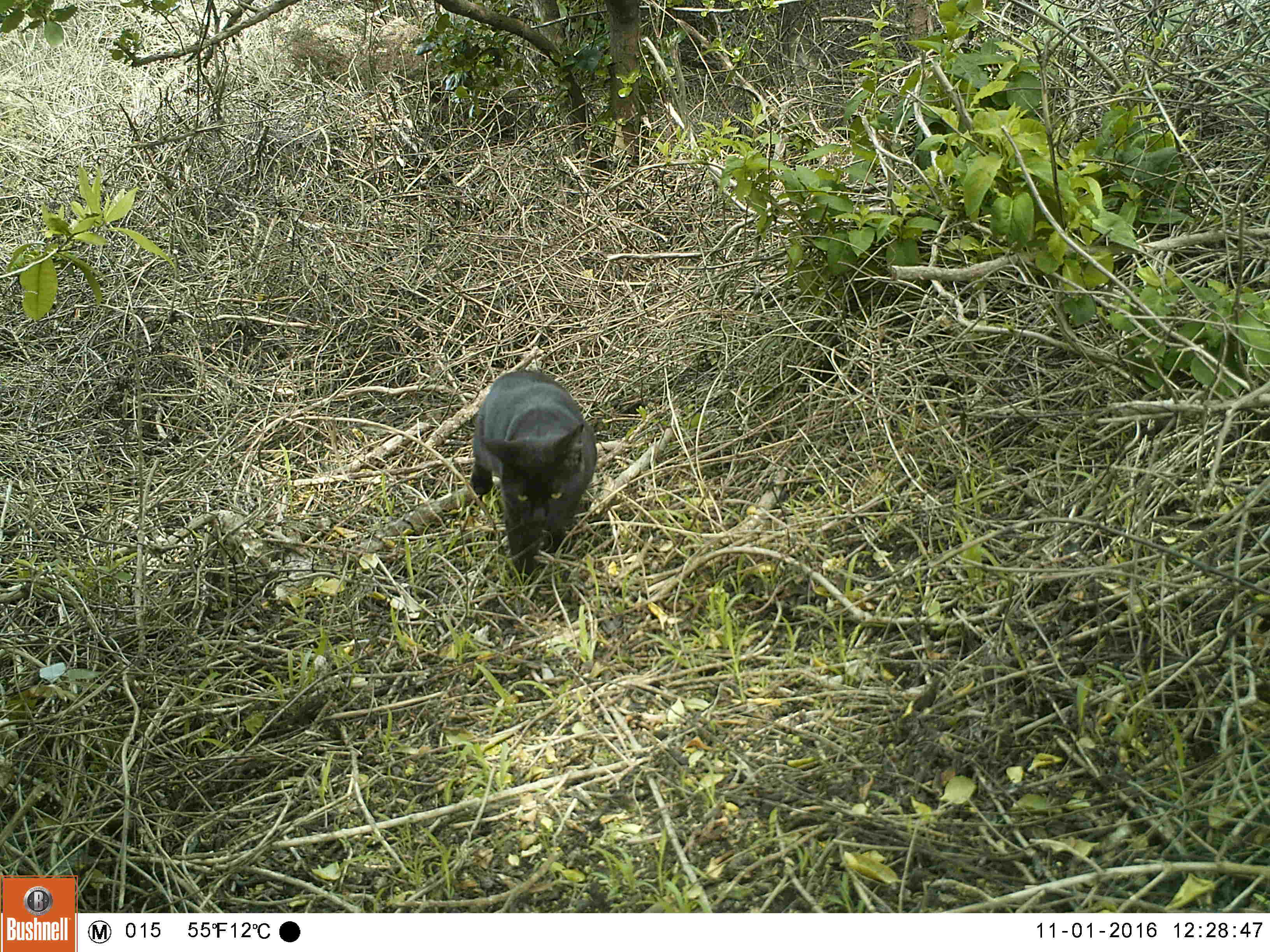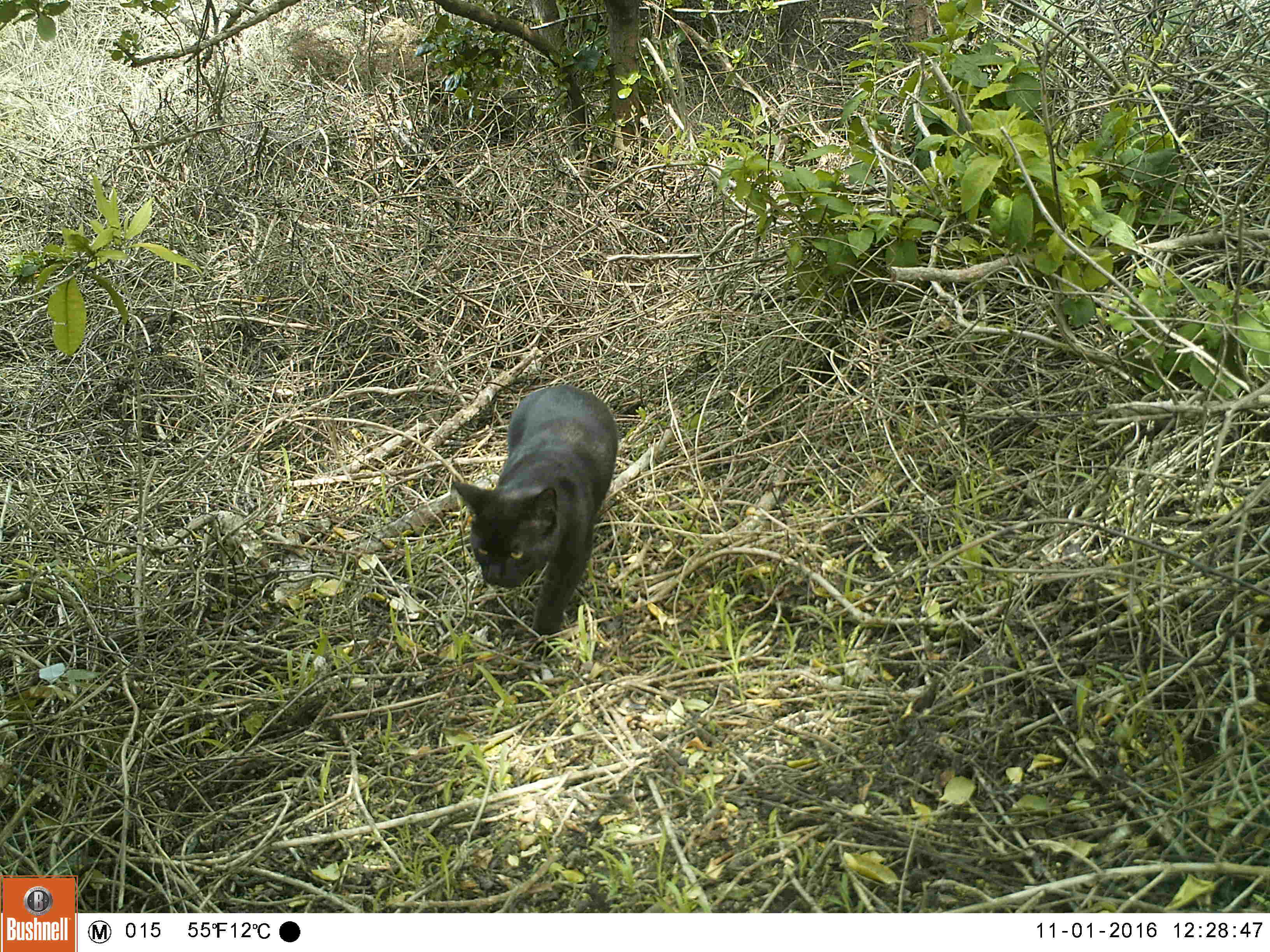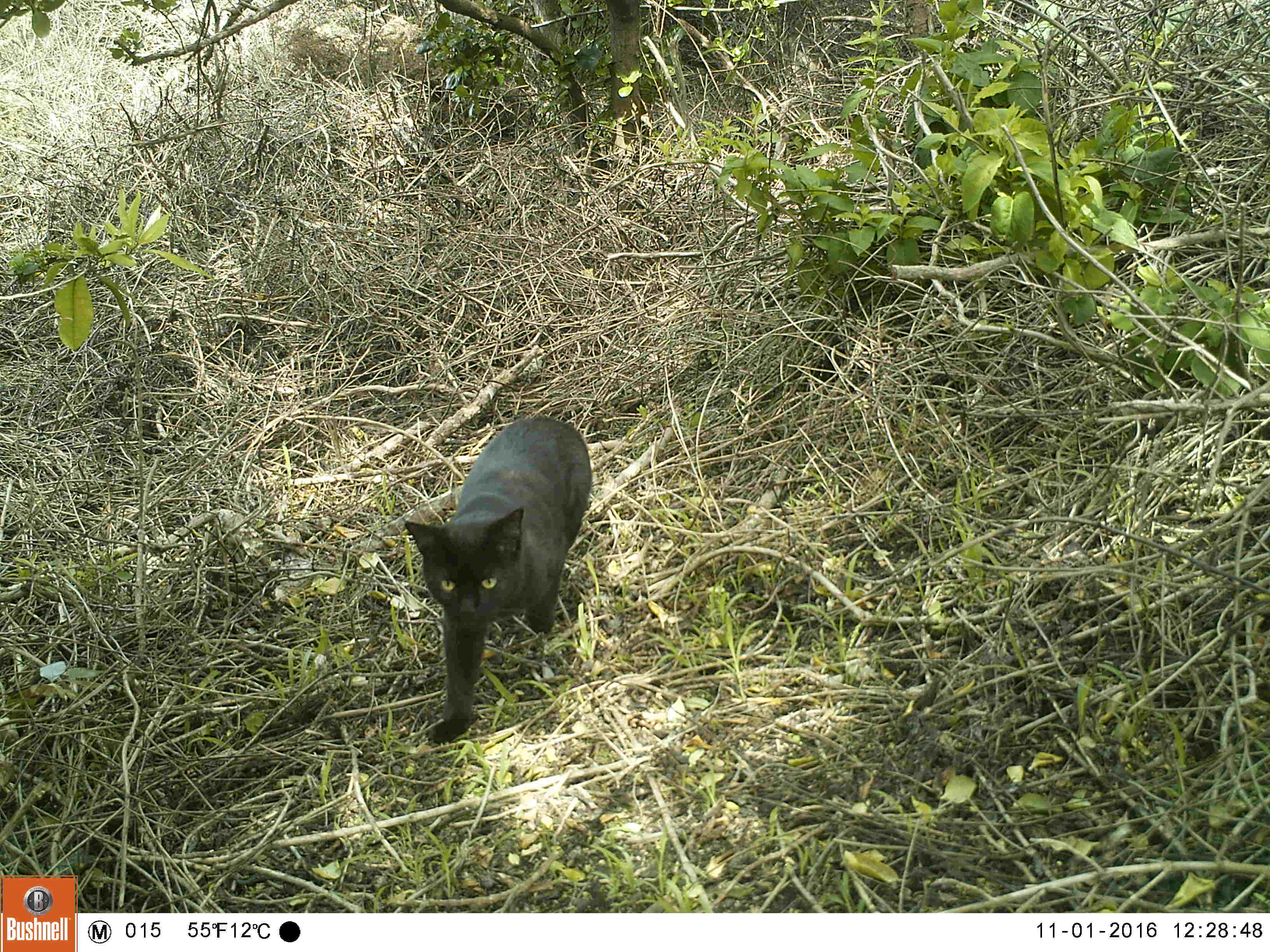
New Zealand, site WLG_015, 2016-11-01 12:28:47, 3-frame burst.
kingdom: Animalia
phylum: Chordata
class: Mammalia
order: Carnivora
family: Felidae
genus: Felis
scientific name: Felis catus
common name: domestic cat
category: cat